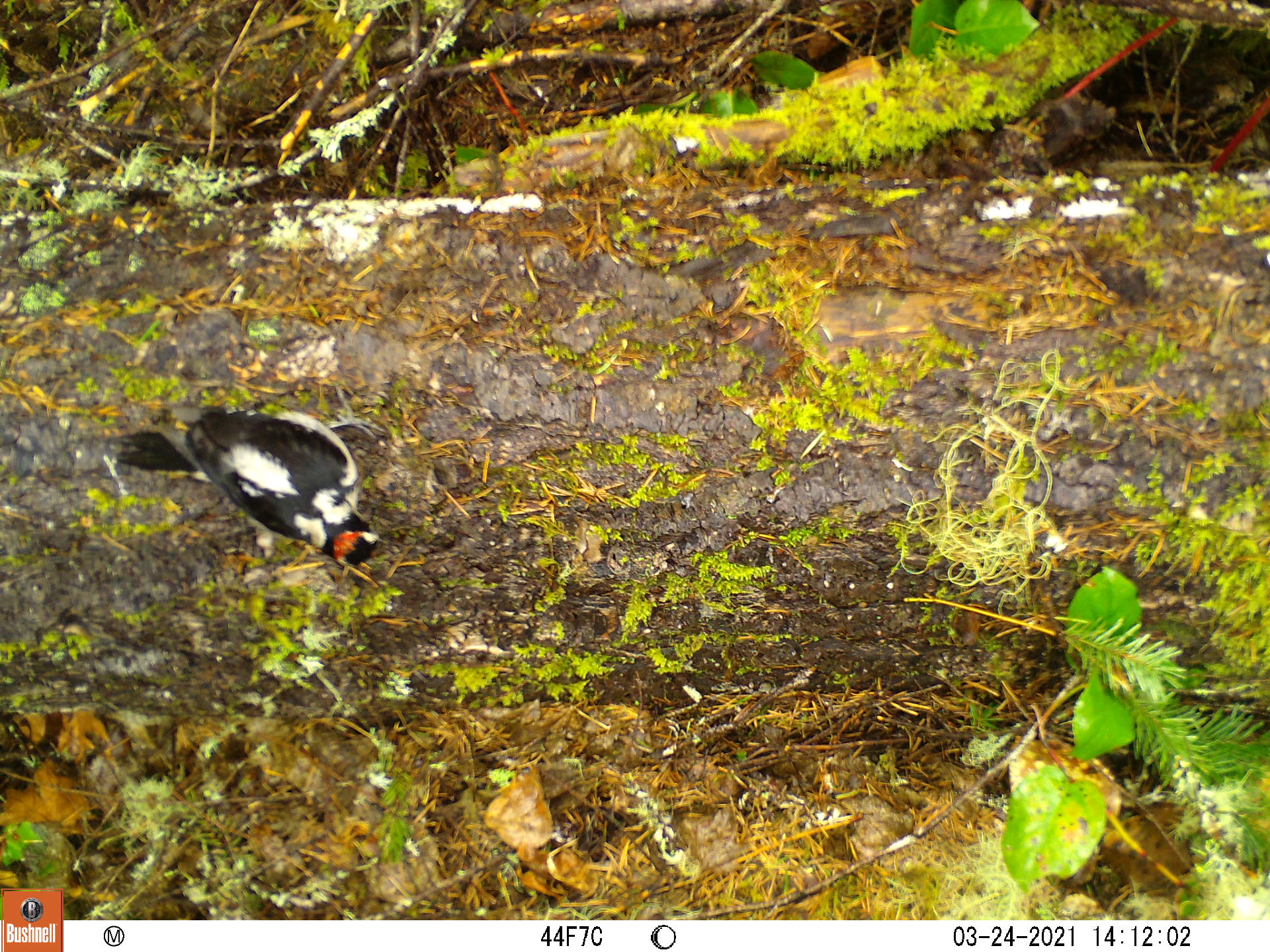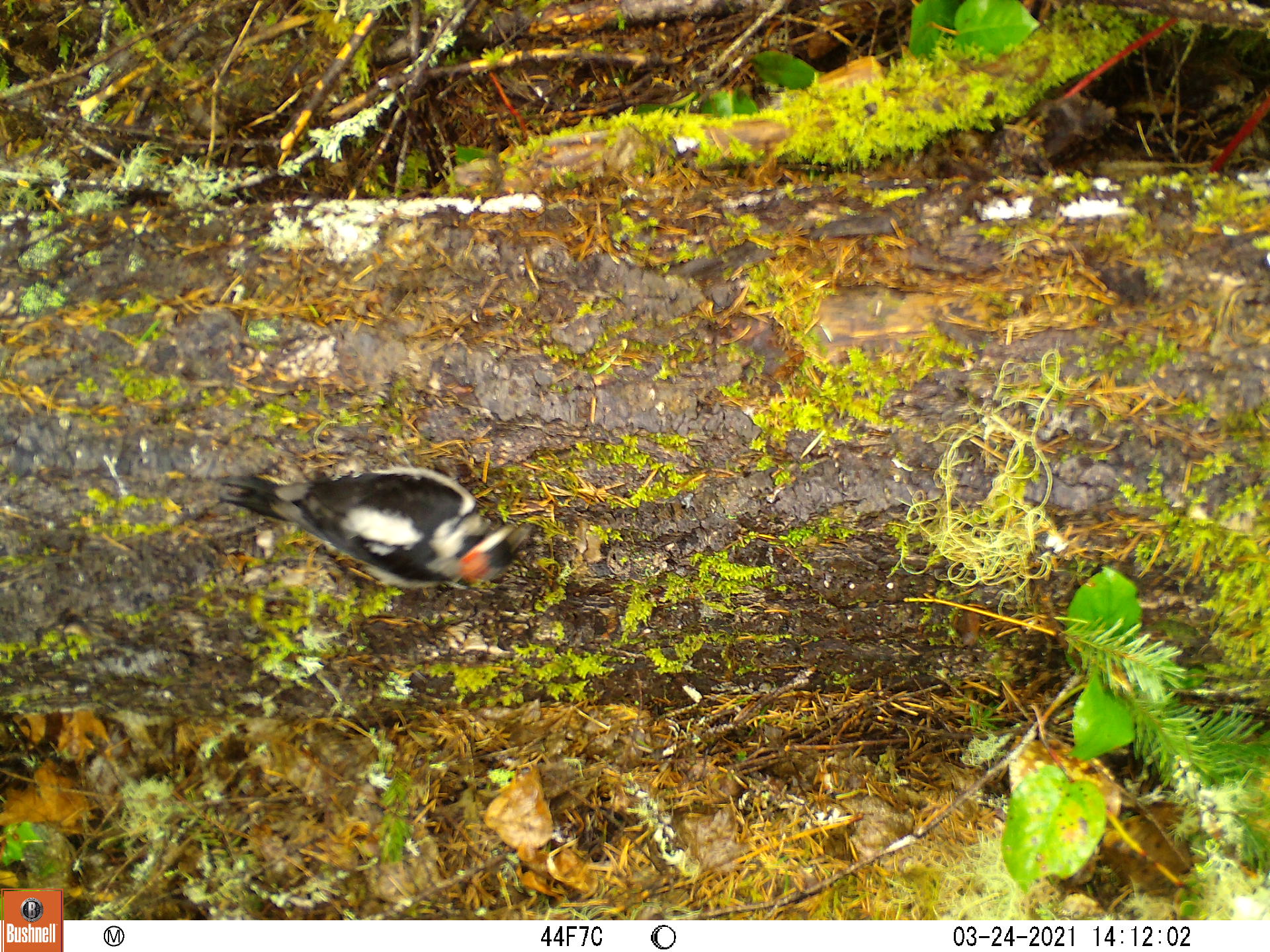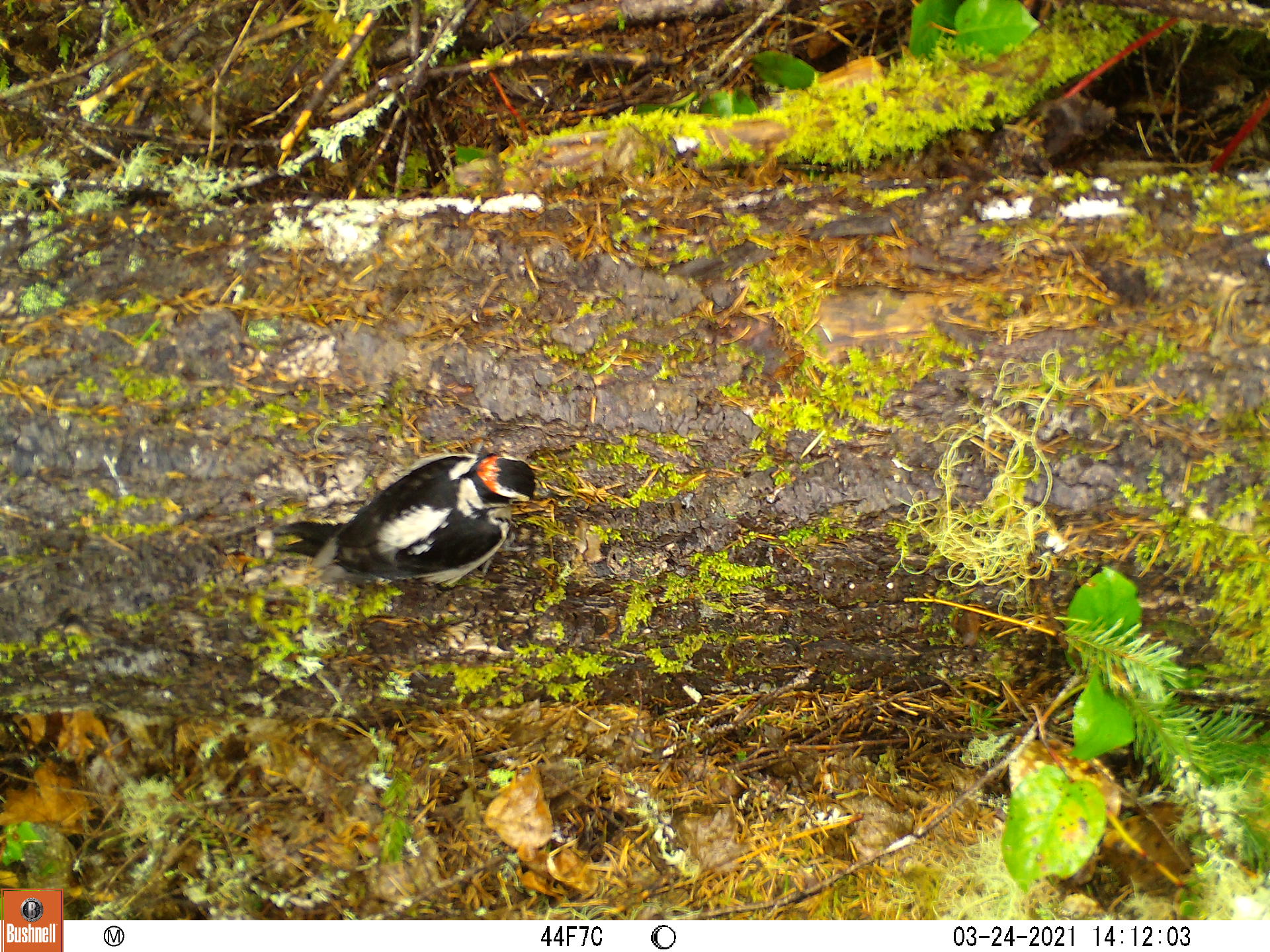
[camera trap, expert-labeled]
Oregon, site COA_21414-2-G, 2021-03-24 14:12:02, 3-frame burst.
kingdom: Animalia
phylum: Chordata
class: Aves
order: Piciformes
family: Picidae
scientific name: Picidae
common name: woodpeckers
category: picidae family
Picidae family (woodpeckers) (Picidae).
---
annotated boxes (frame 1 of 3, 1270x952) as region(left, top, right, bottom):
picidae family: region(95, 372, 440, 607)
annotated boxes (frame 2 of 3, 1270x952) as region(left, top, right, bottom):
picidae family: region(194, 424, 602, 632)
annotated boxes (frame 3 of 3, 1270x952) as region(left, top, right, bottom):
picidae family: region(252, 415, 591, 622)